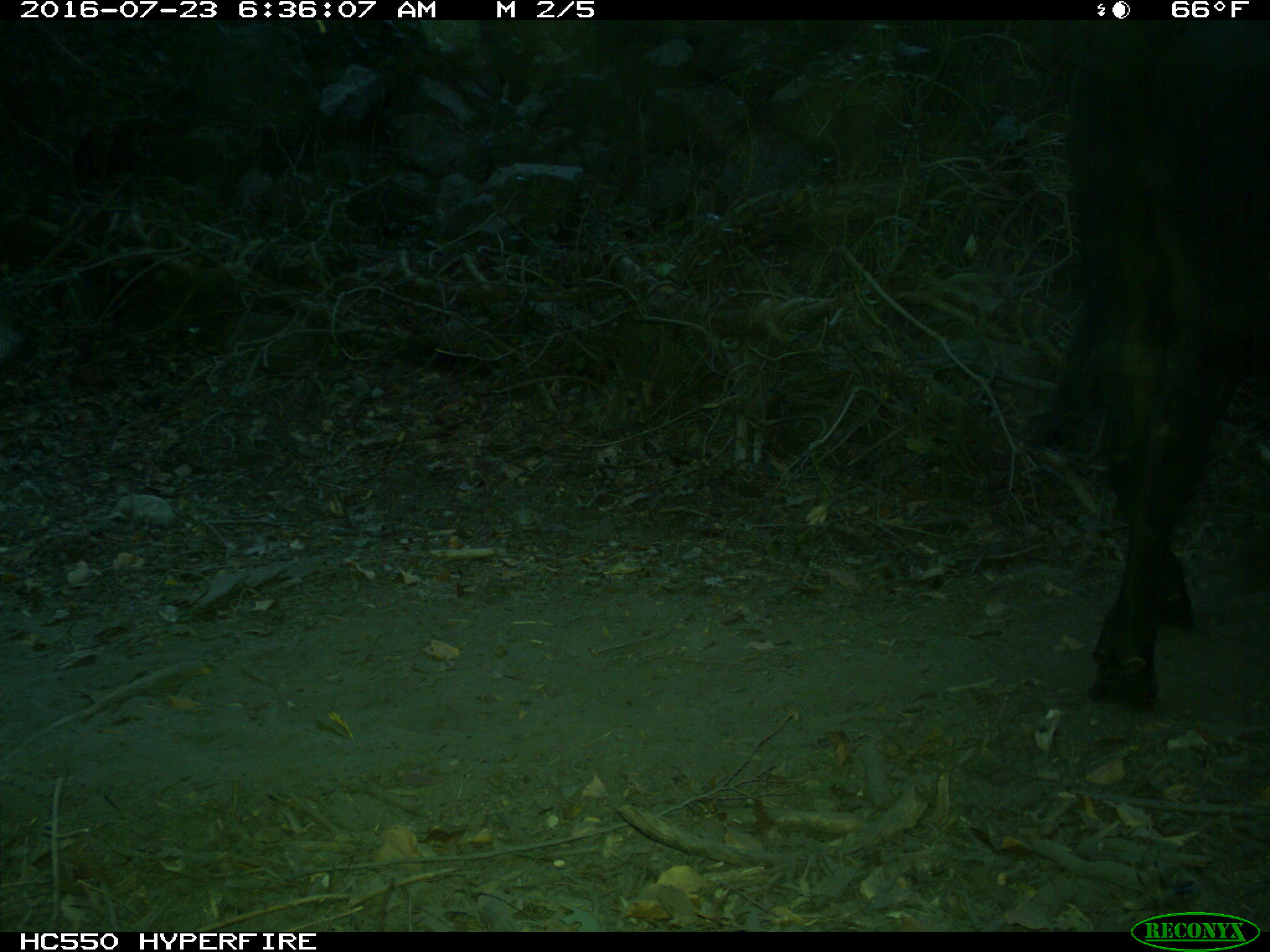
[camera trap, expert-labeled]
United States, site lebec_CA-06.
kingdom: Animalia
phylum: Chordata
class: Mammalia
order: Artiodactyla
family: Bovidae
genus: Bos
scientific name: Bos taurus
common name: domestic cow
Bos taurus (domestic cow).